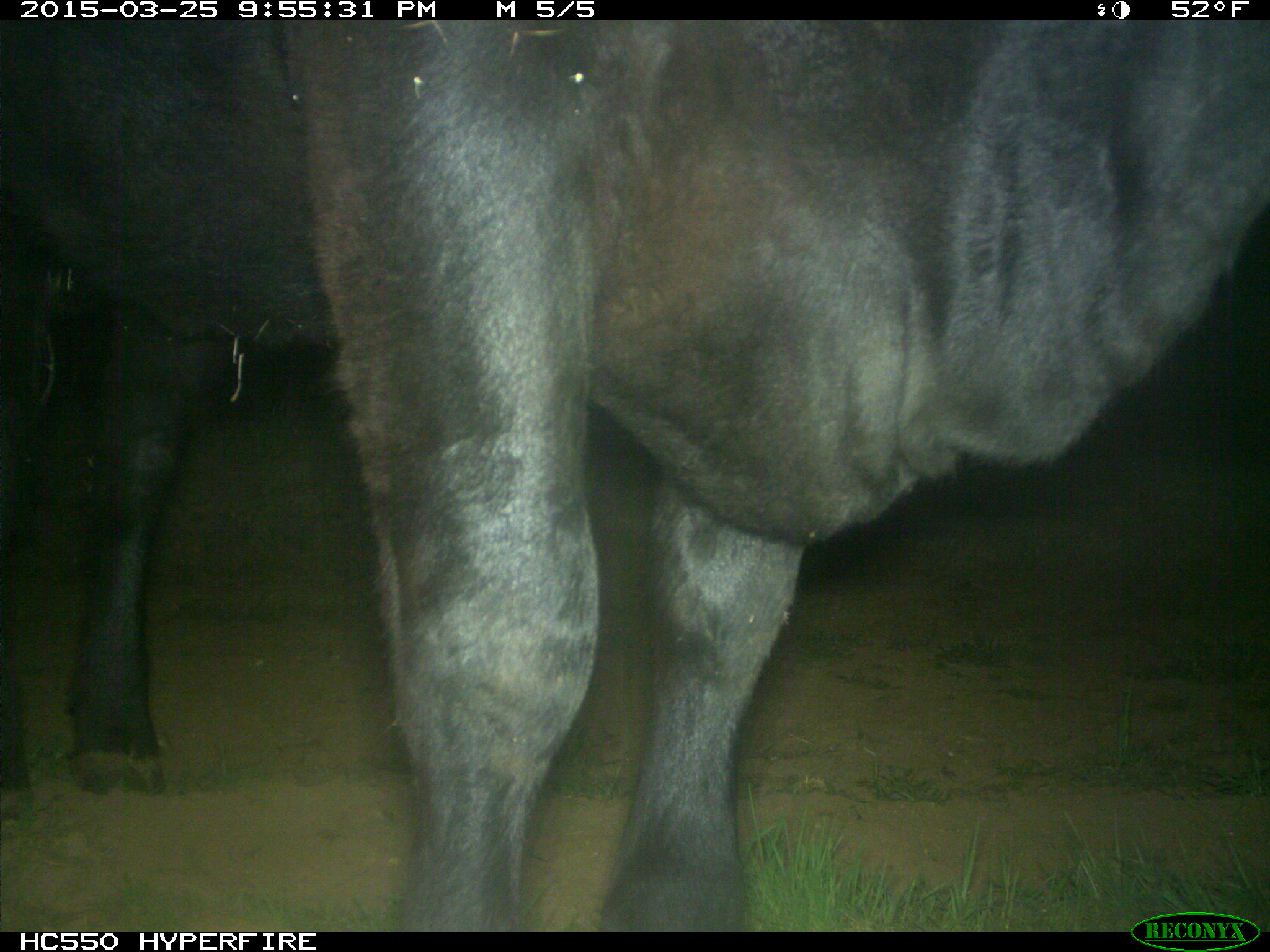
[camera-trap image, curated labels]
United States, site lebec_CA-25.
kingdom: Animalia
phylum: Chordata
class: Mammalia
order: Artiodactyla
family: Bovidae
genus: Bos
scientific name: Bos taurus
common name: domestic cow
Bos taurus (domestic cow).